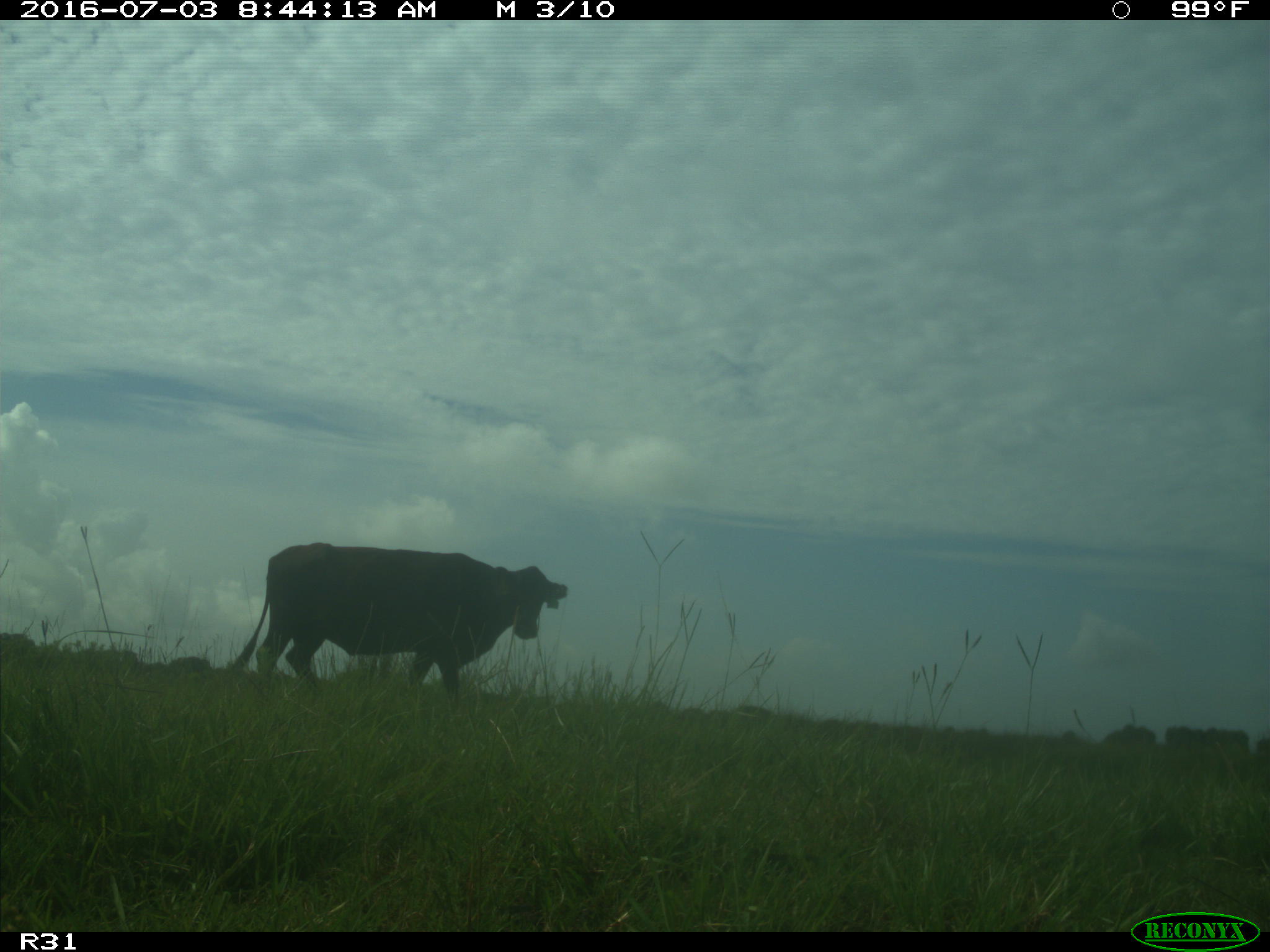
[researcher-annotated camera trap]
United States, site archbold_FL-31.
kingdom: Animalia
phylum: Chordata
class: Mammalia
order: Artiodactyla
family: Bovidae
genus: Bos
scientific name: Bos taurus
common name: domestic cow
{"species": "Bos taurus (domestic cow)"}